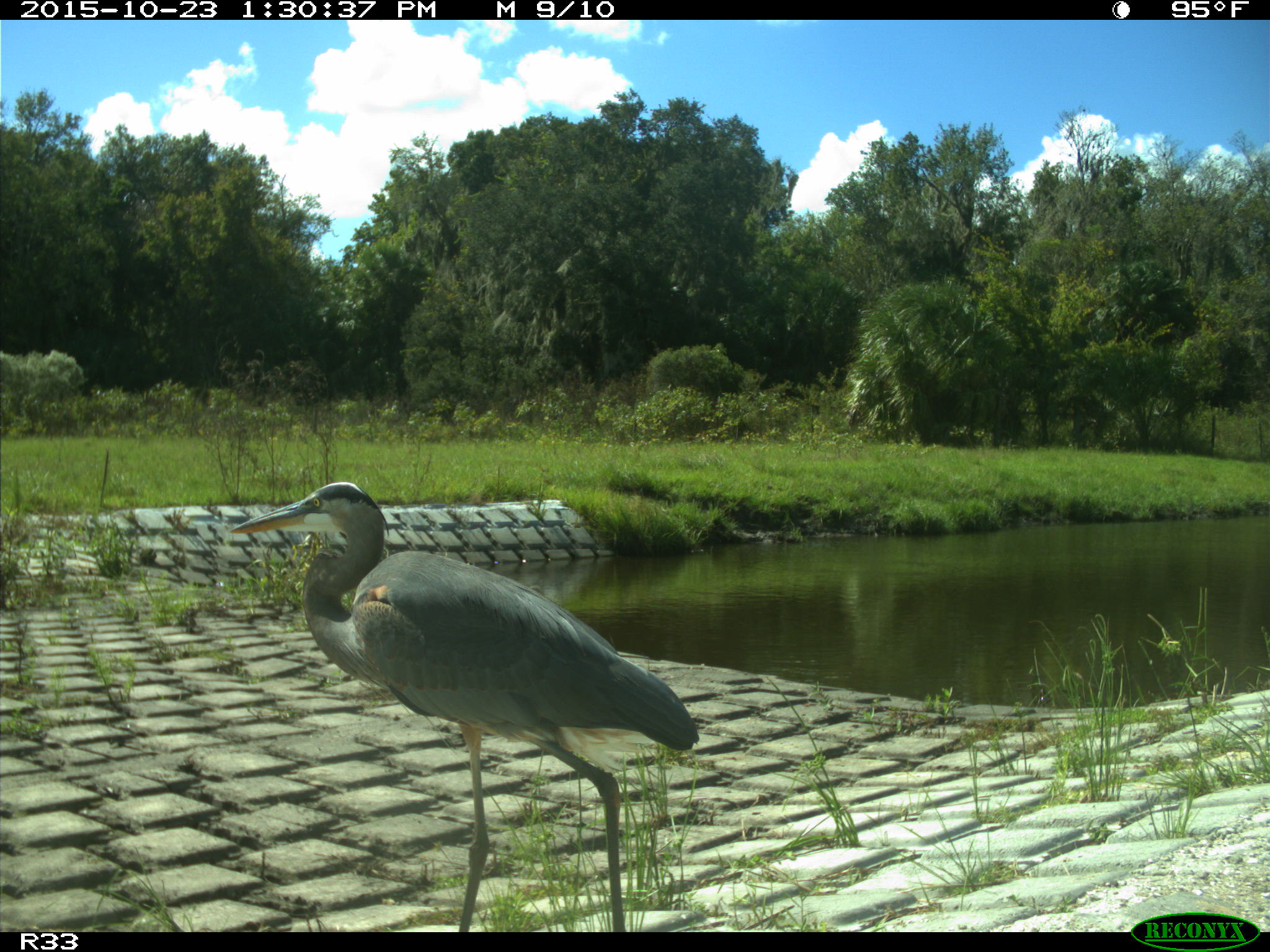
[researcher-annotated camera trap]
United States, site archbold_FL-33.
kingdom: Animalia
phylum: Chordata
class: Aves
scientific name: Aves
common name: birds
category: unidentified bird